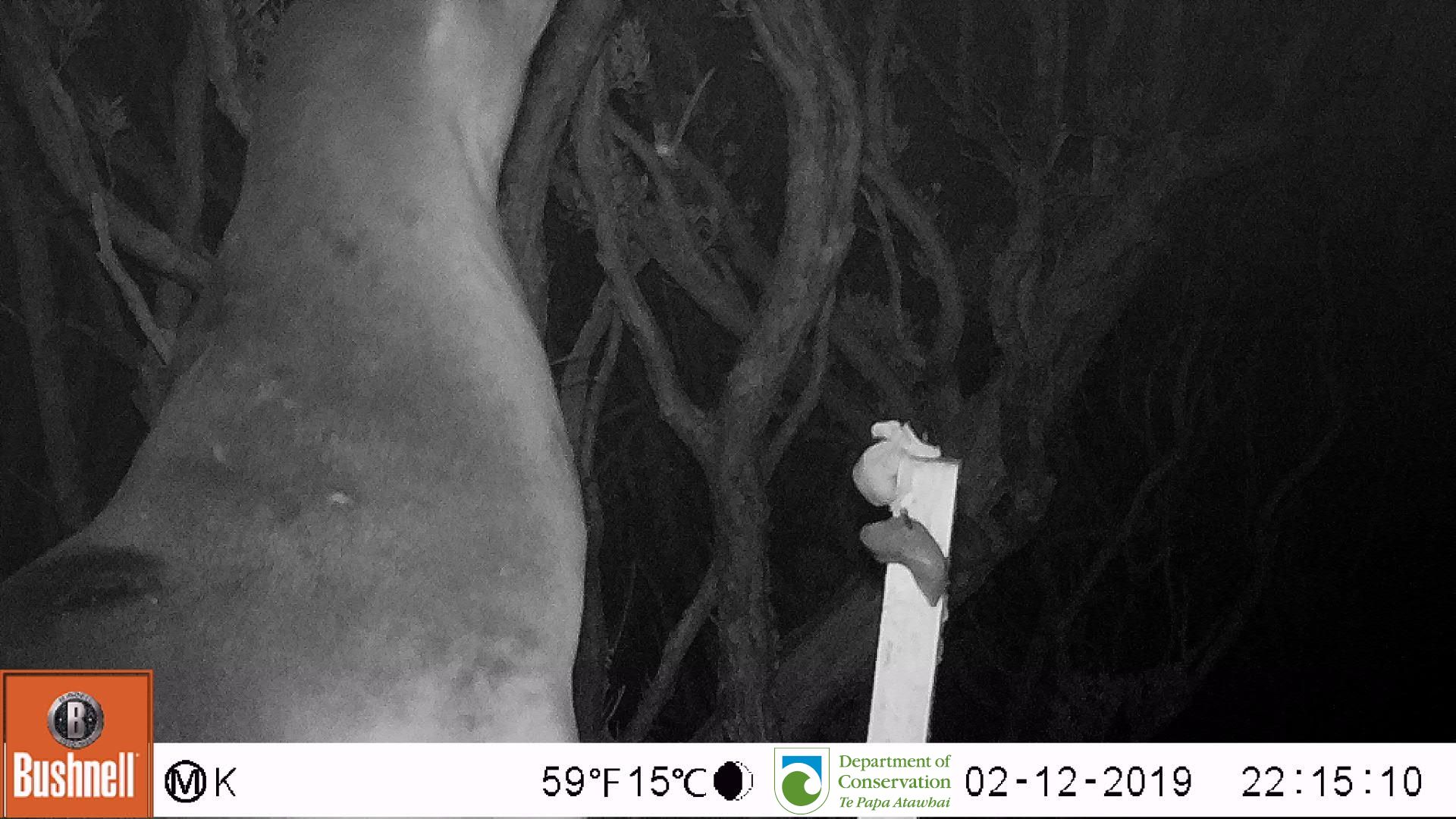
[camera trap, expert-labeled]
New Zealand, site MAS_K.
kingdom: Animalia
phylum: Chordata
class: Mammalia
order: Carnivora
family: Otariidae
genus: Phocarctos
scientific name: Phocarctos hookeri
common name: new zealand sea lion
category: sealion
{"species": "sealion (new zealand sea lion) (Phocarctos hookeri)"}